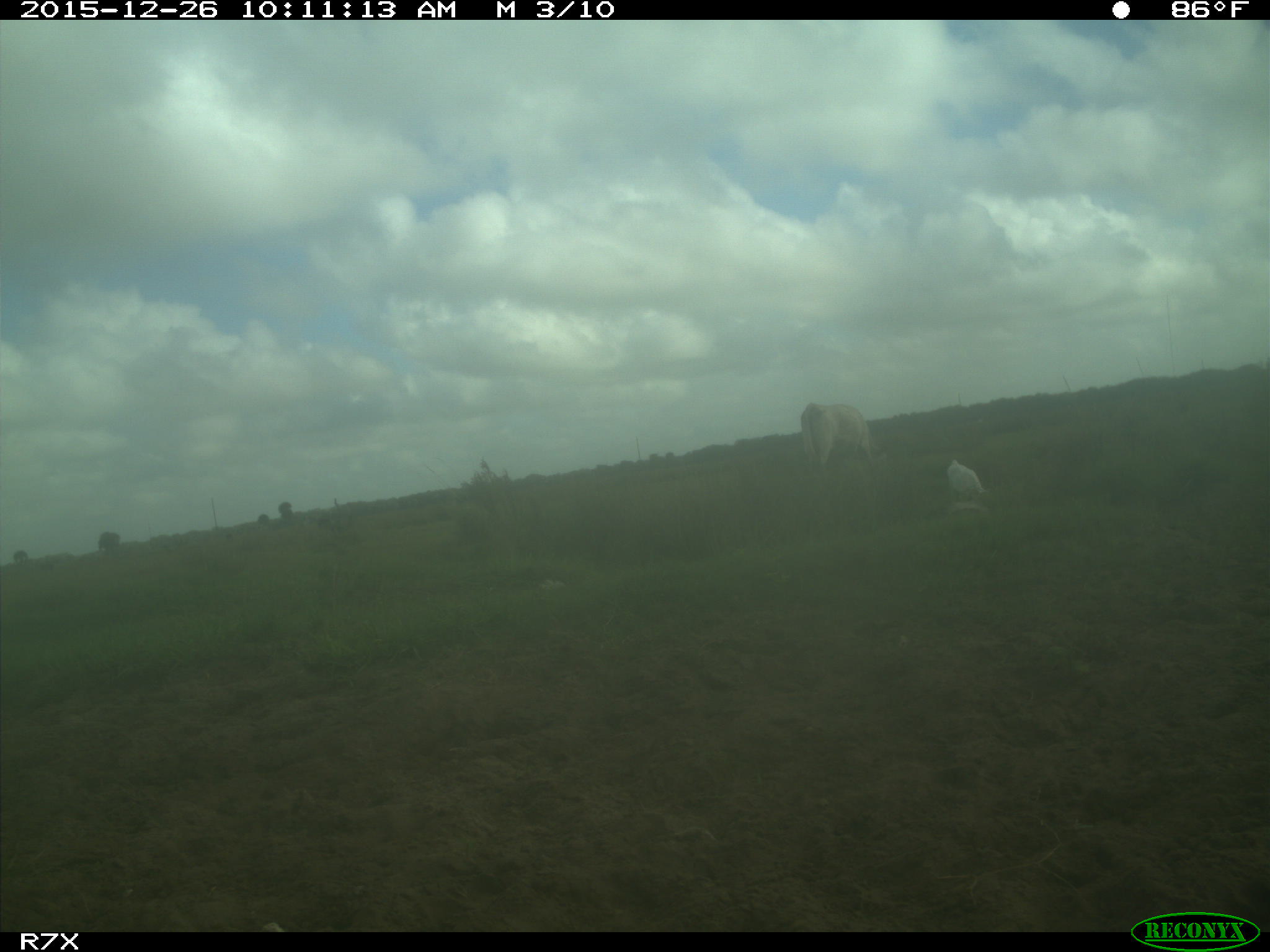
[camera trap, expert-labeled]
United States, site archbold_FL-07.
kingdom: Animalia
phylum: Chordata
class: Mammalia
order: Artiodactyla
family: Bovidae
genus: Bos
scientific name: Bos taurus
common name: domestic cow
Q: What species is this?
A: Bos taurus (domestic cow).